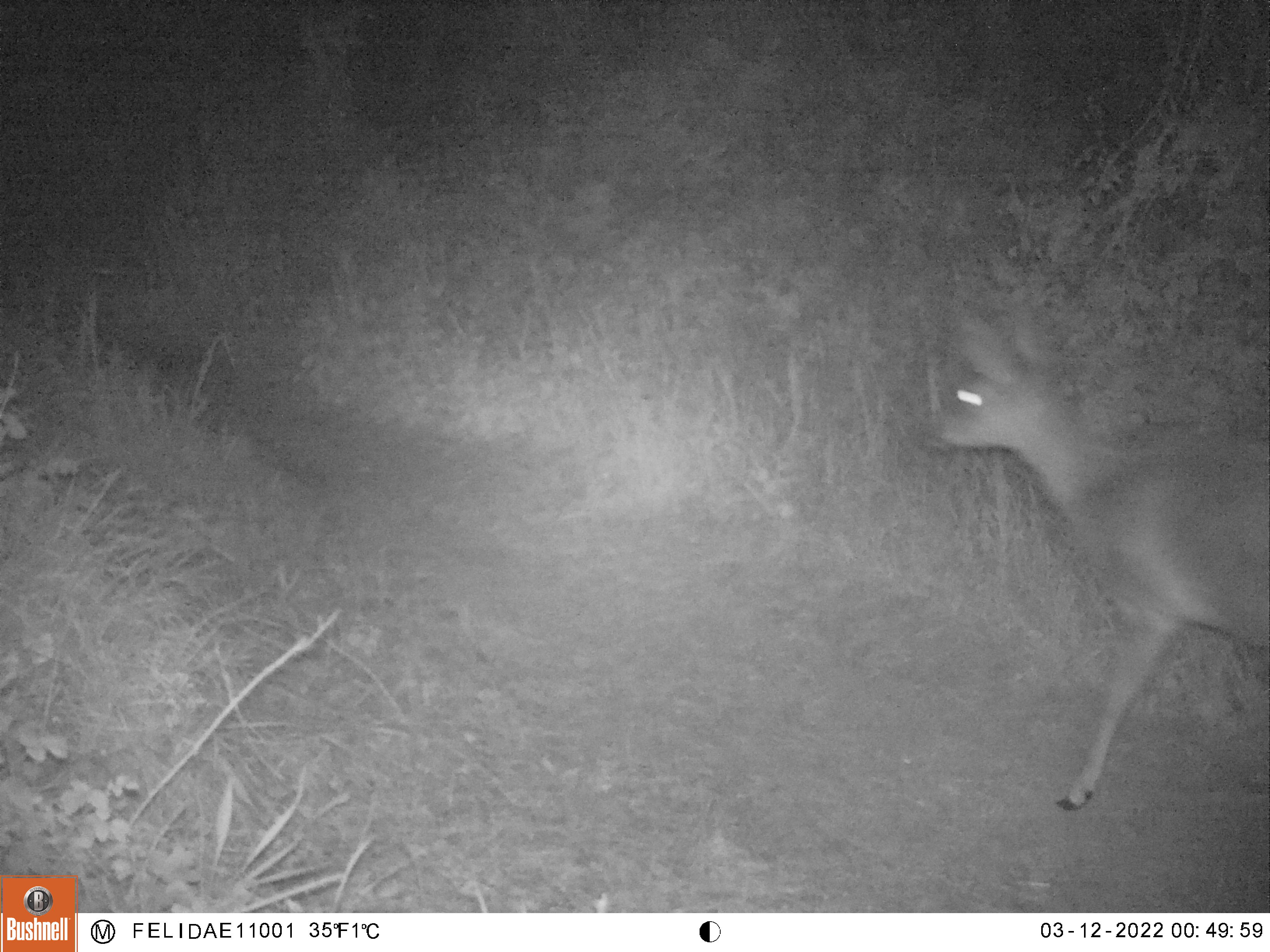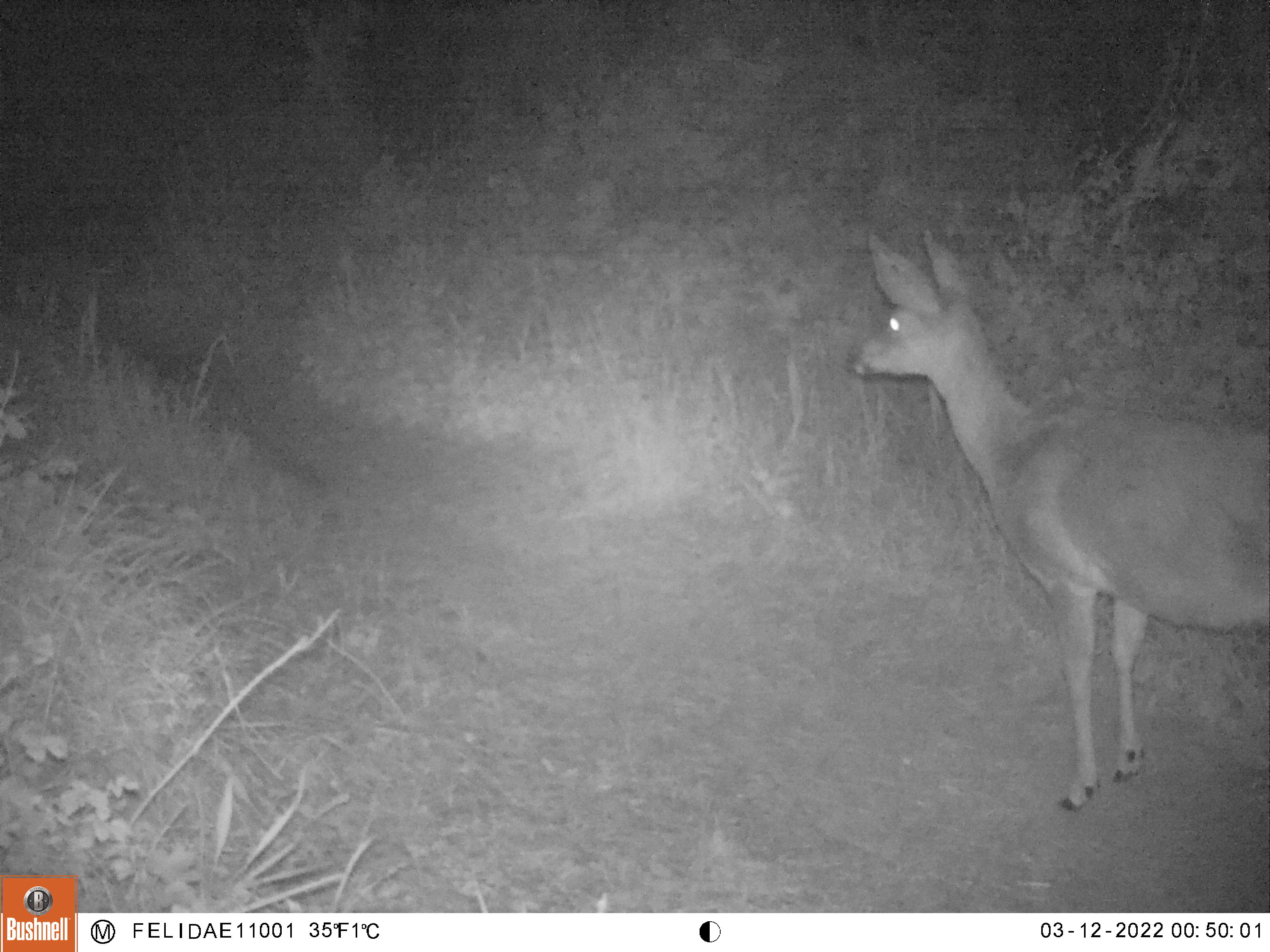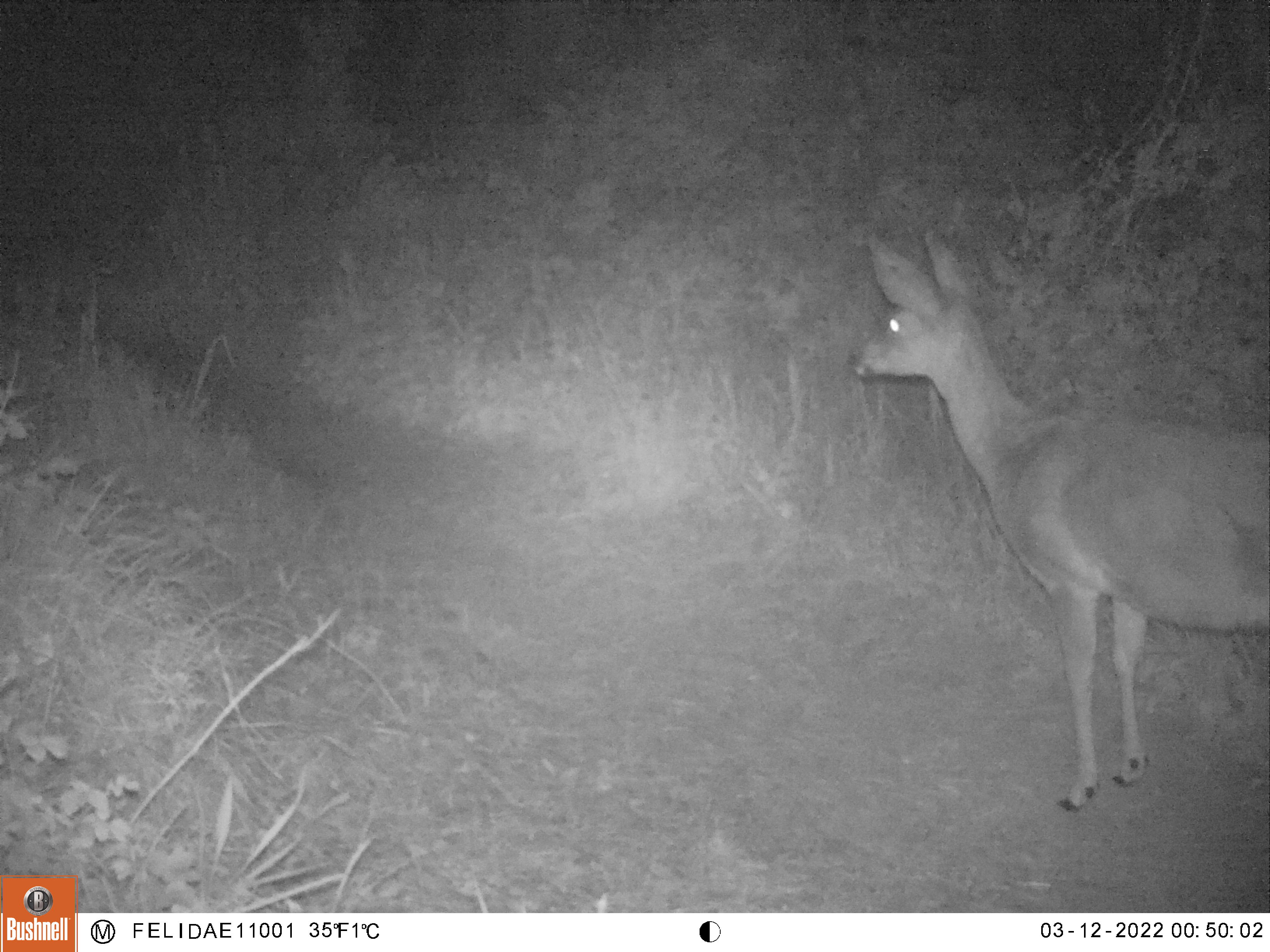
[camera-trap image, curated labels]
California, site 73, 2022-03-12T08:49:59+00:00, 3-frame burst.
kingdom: Animalia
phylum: Chordata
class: Mammalia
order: Artiodactyla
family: Cervidae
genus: Odocoileus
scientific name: Odocoileus hemionus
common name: mule deer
Mule deer (Odocoileus hemionus).